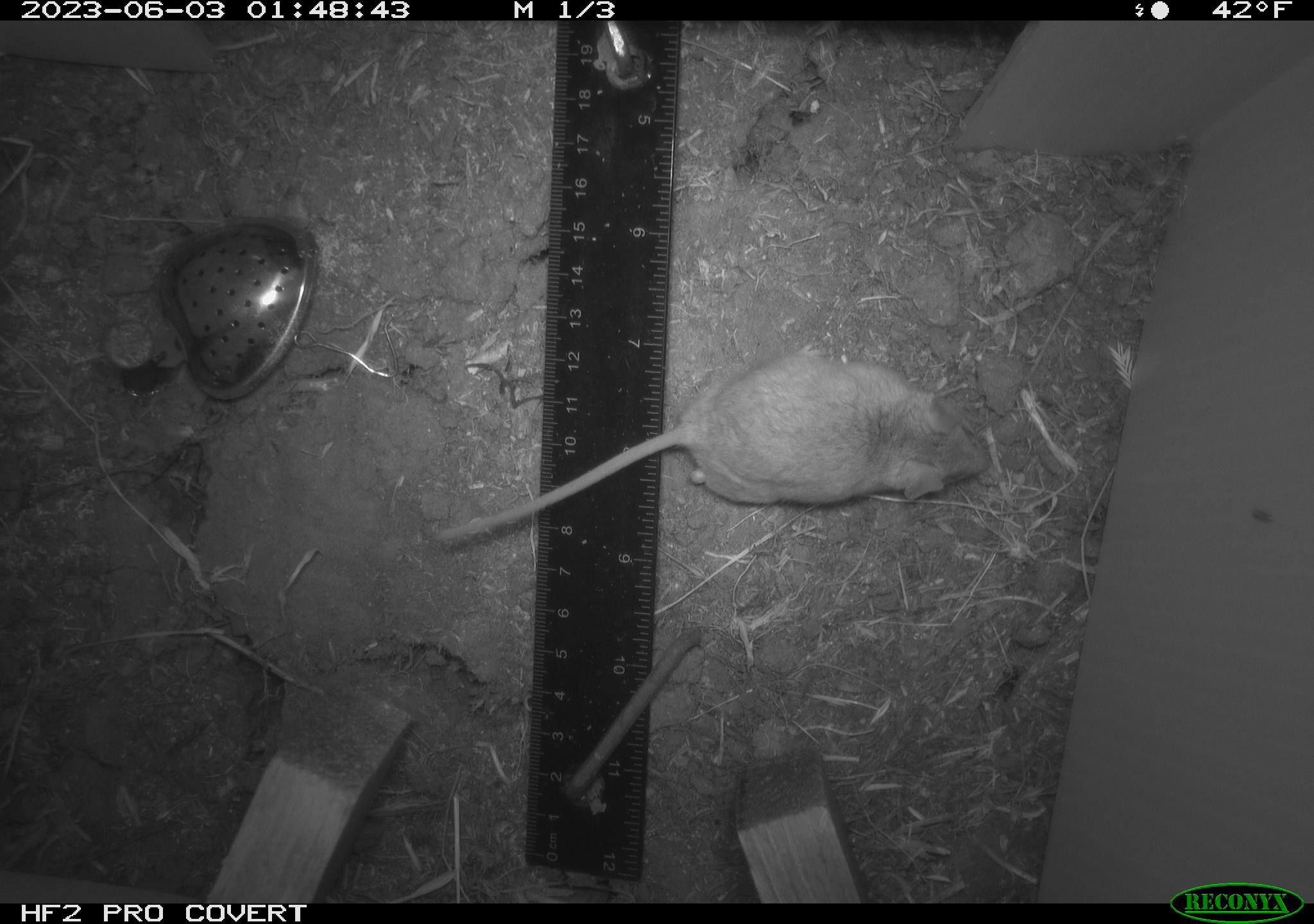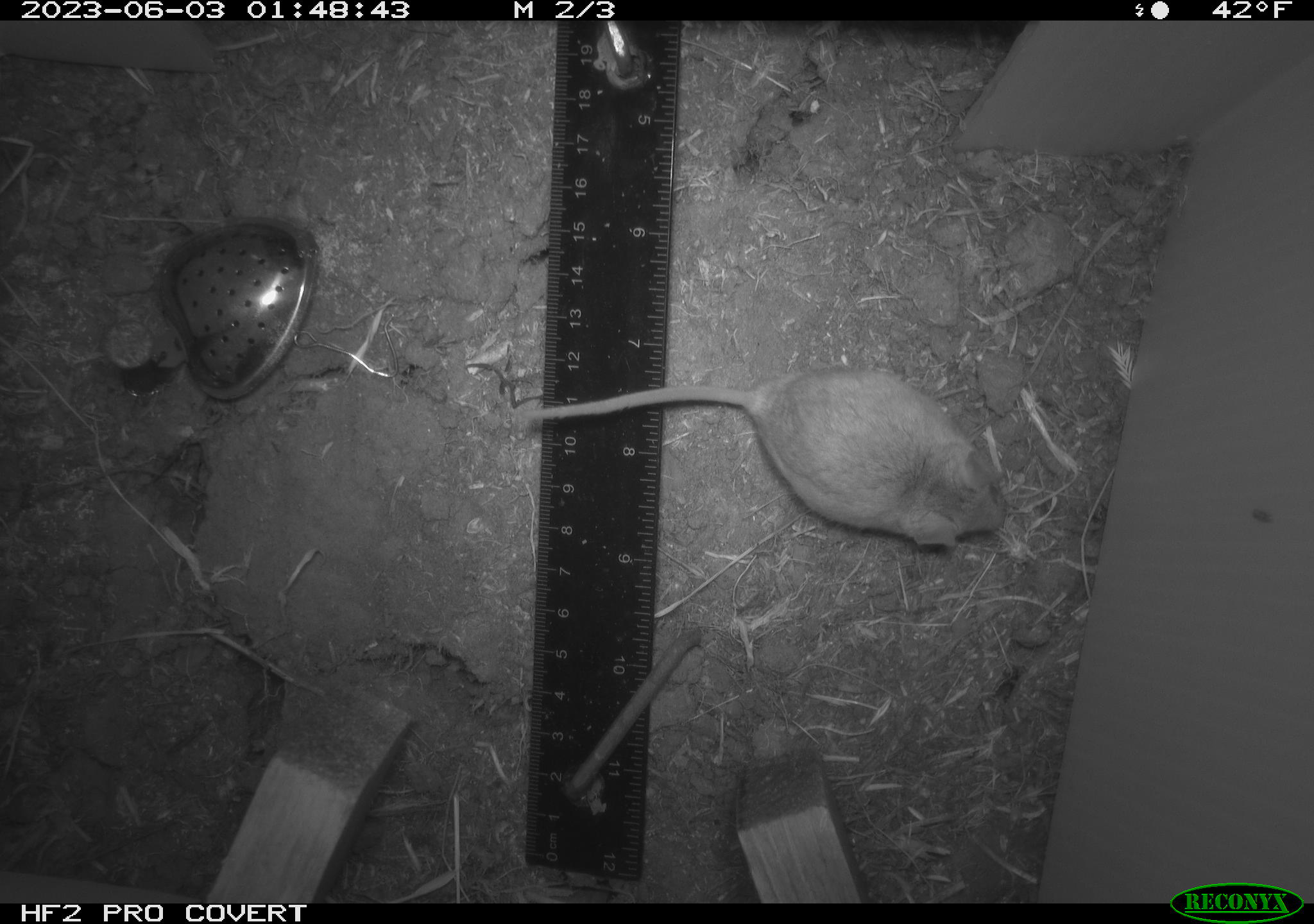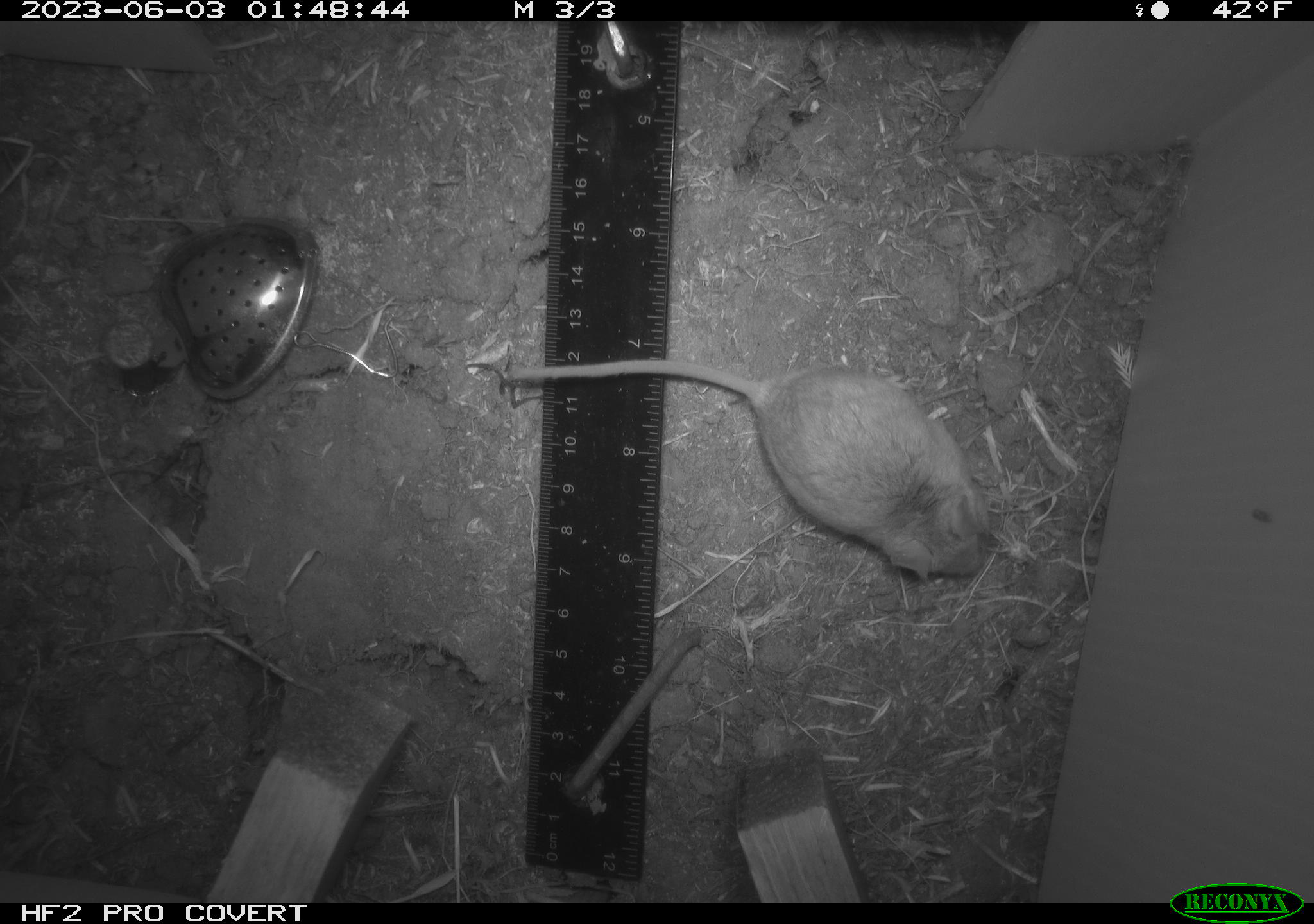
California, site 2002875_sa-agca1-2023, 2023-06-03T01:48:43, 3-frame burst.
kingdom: Animalia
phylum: Chordata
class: Mammalia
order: Rodentia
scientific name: Rodentia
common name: mouse species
Mouse species (Rodentia).